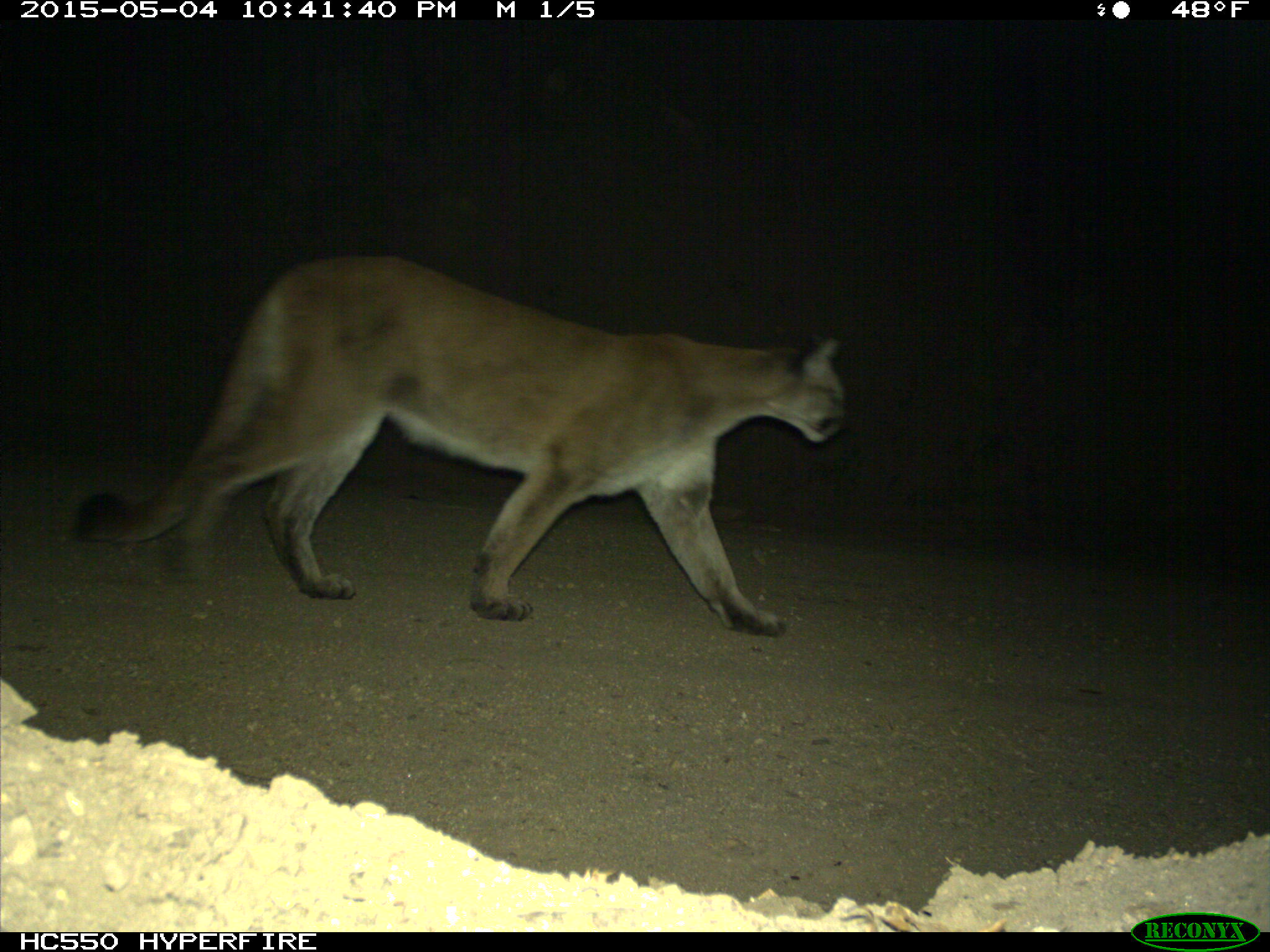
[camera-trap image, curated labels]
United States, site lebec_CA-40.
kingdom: Animalia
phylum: Chordata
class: Mammalia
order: Artiodactyla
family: Bovidae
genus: Bos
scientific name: Bos taurus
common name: domestic cow